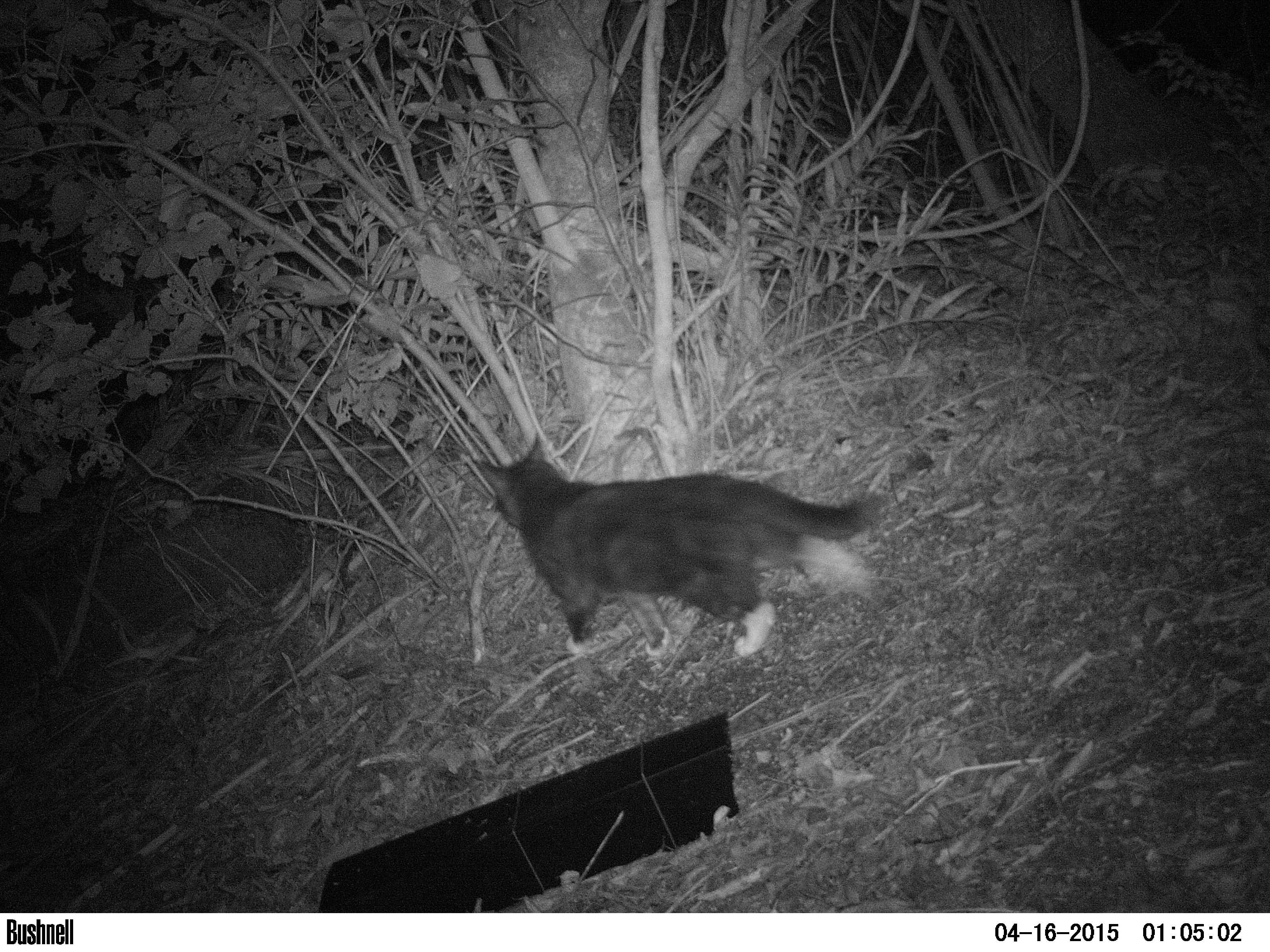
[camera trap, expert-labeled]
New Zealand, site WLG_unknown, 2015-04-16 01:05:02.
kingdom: Animalia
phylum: Chordata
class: Mammalia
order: Carnivora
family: Felidae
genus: Felis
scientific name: Felis catus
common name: domestic cat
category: cat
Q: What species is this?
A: Cat (domestic cat) (Felis catus).